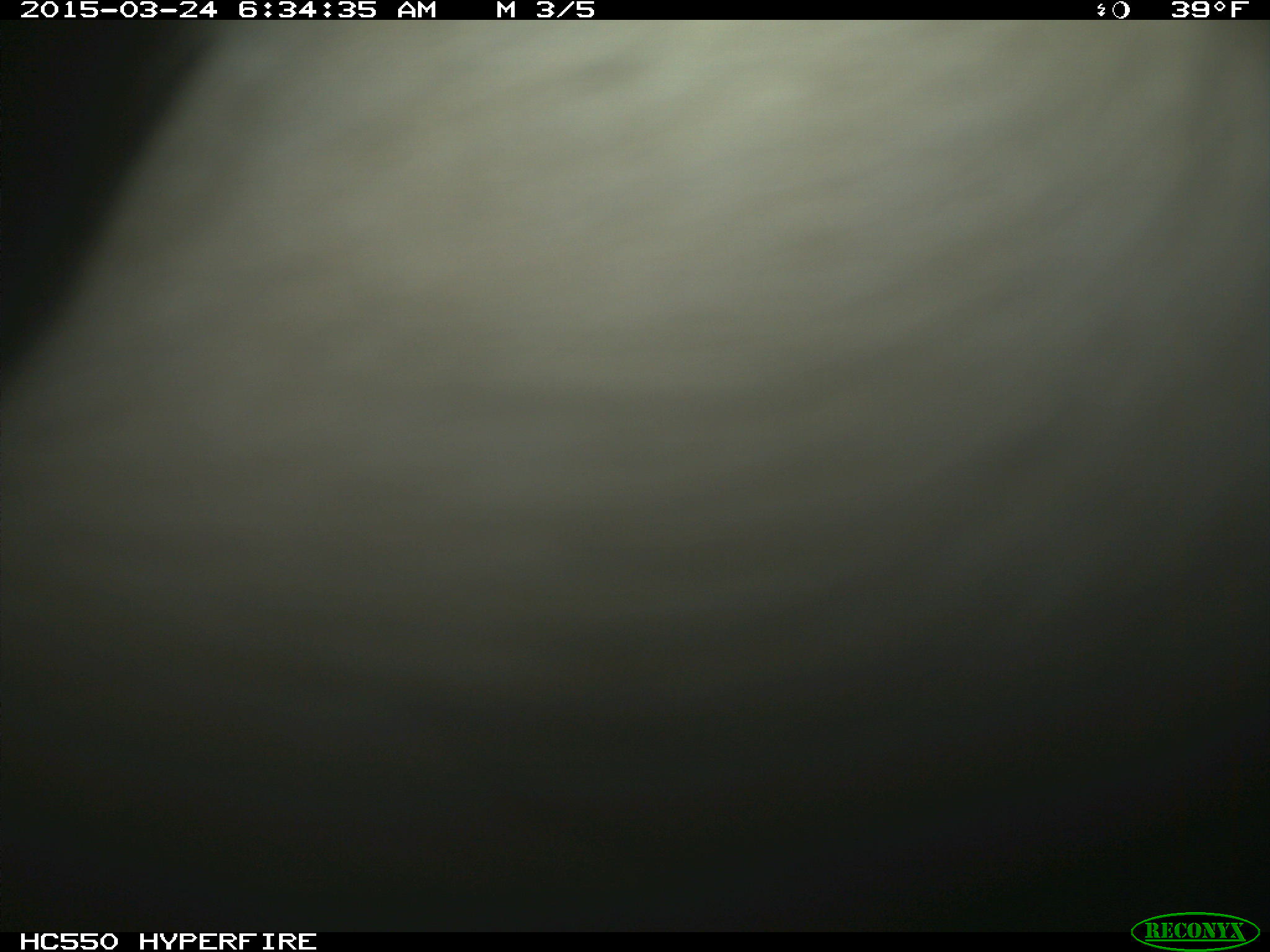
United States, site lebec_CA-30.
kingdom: Animalia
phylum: Chordata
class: Mammalia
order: Artiodactyla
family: Bovidae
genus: Bos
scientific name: Bos taurus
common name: domestic cow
Bos taurus (domestic cow).